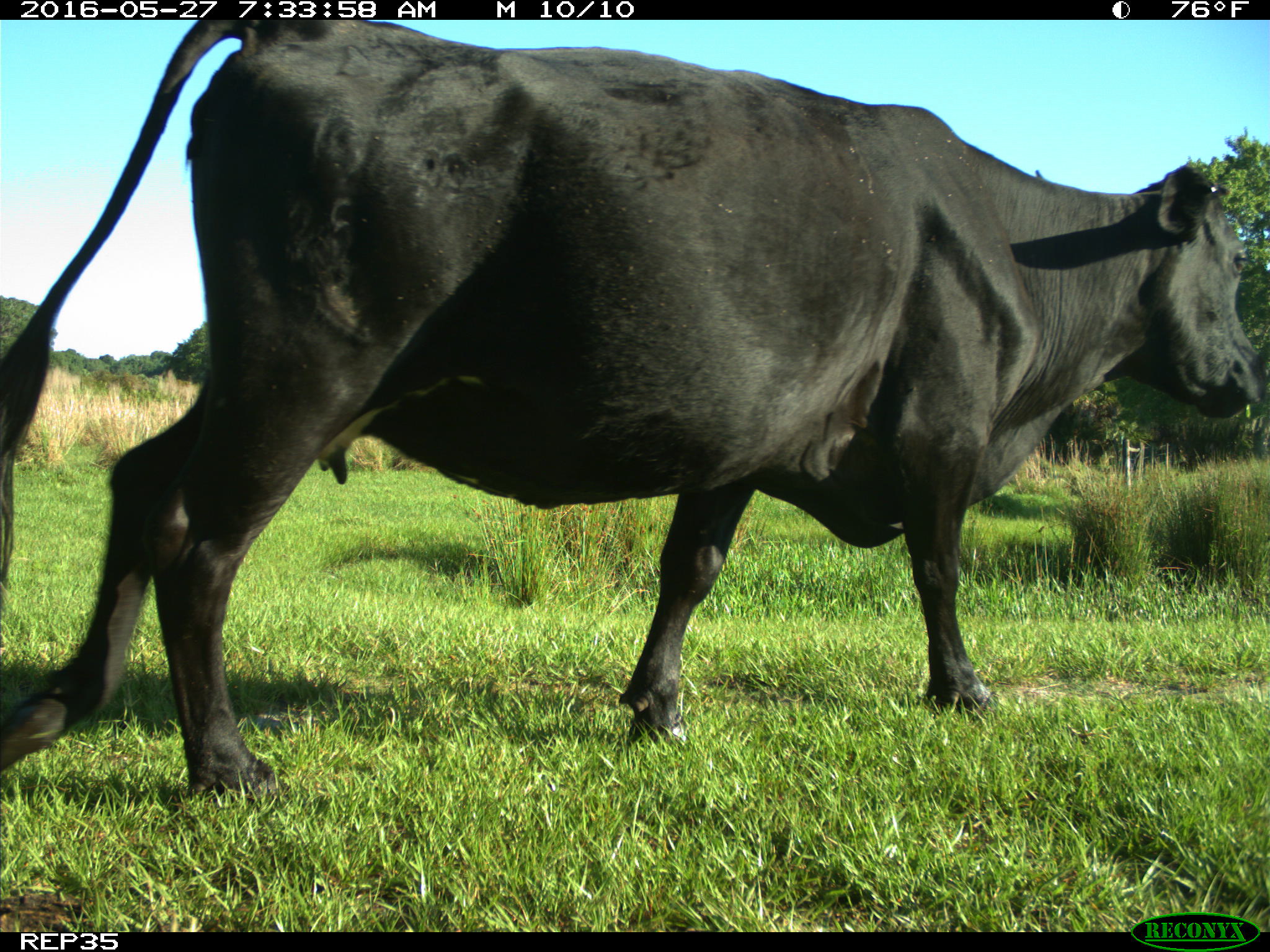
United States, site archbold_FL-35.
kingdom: Animalia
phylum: Chordata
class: Mammalia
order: Artiodactyla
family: Bovidae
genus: Bos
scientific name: Bos taurus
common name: domestic cow